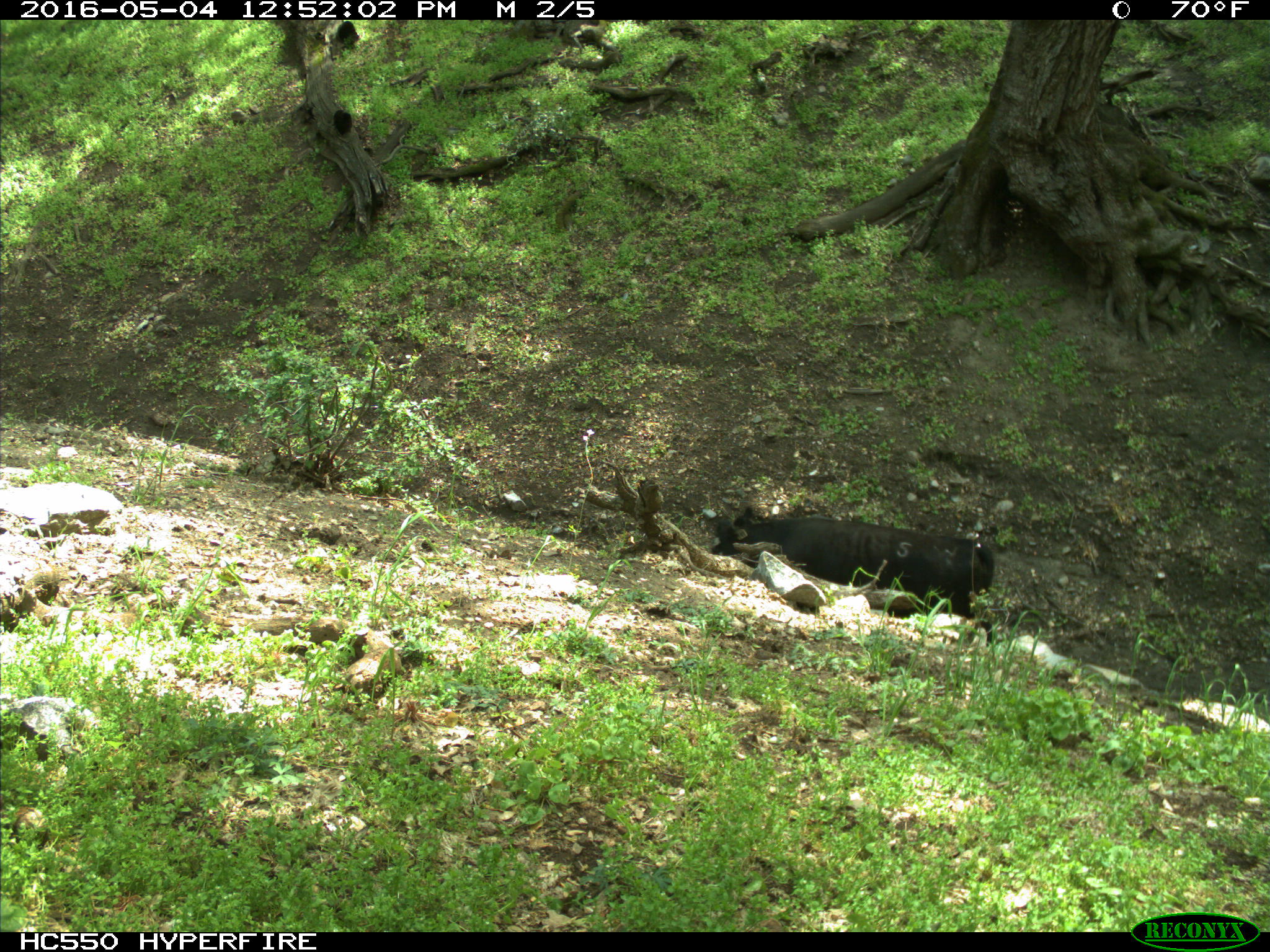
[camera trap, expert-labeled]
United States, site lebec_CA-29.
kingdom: Animalia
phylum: Chordata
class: Mammalia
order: Artiodactyla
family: Bovidae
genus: Bos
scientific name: Bos taurus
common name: domestic cow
Bos taurus (domestic cow).